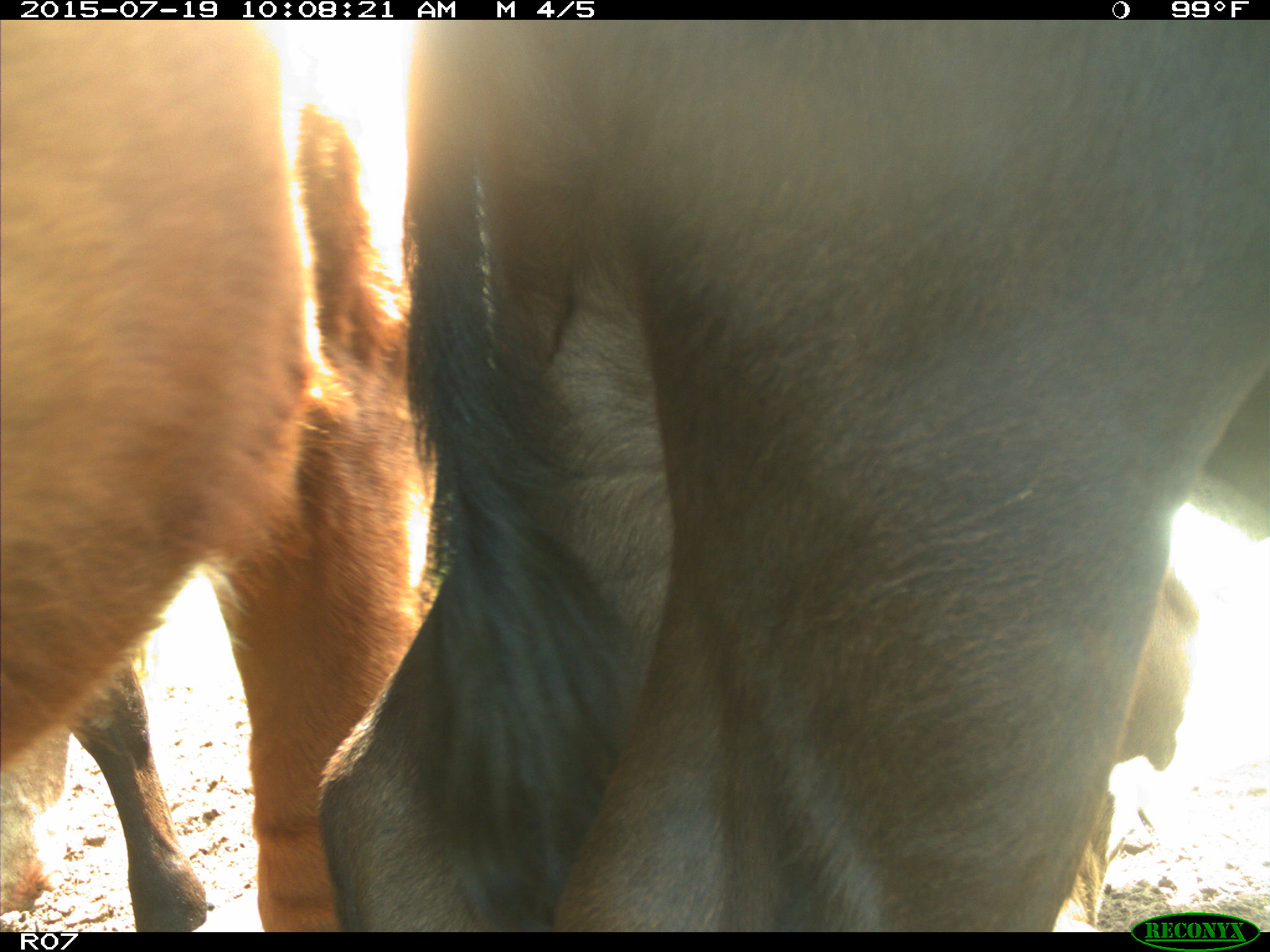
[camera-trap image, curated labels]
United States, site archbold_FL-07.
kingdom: Animalia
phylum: Chordata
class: Mammalia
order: Artiodactyla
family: Bovidae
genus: Bos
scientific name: Bos taurus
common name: domestic cow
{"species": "Bos taurus (domestic cow)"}